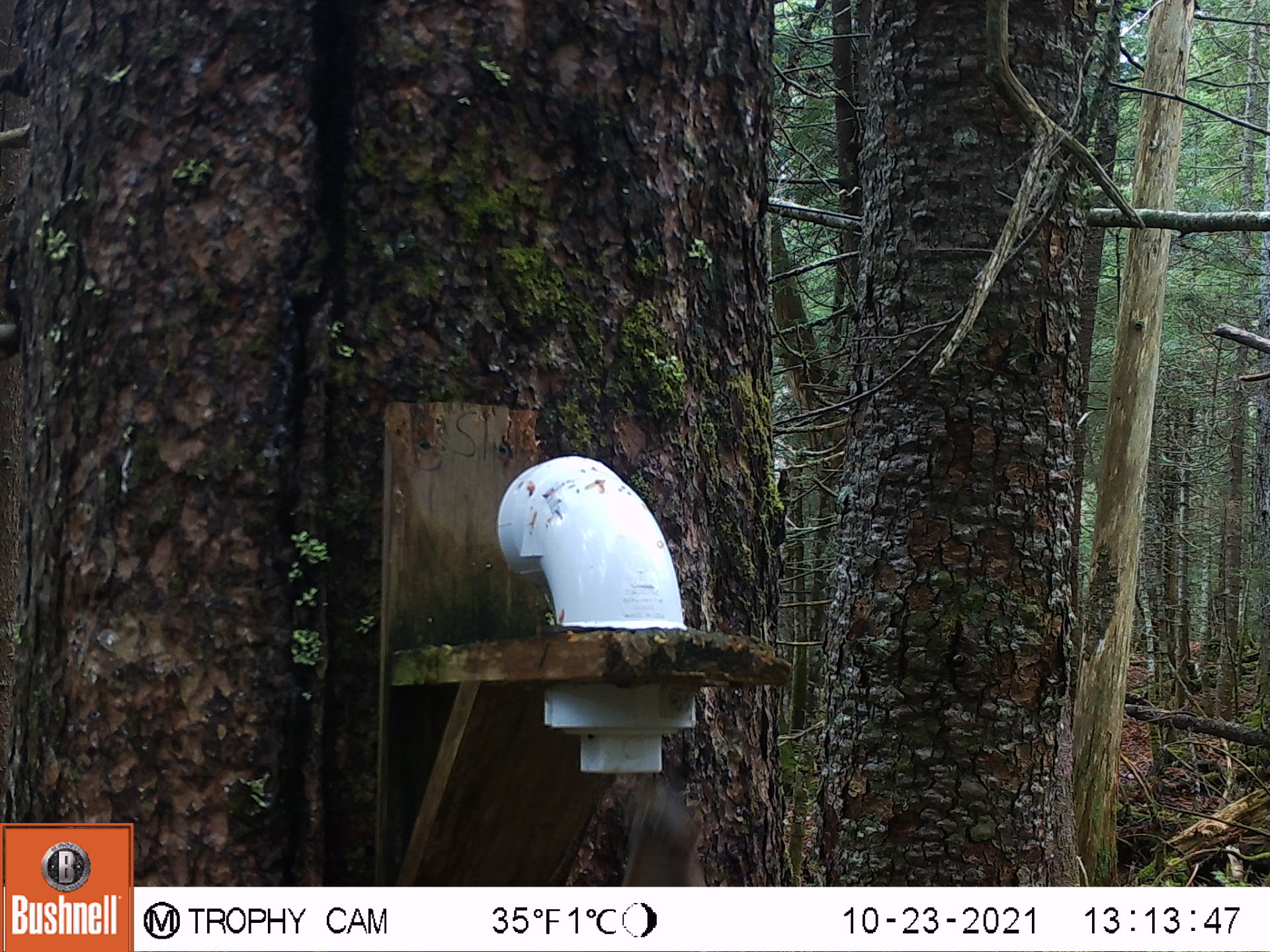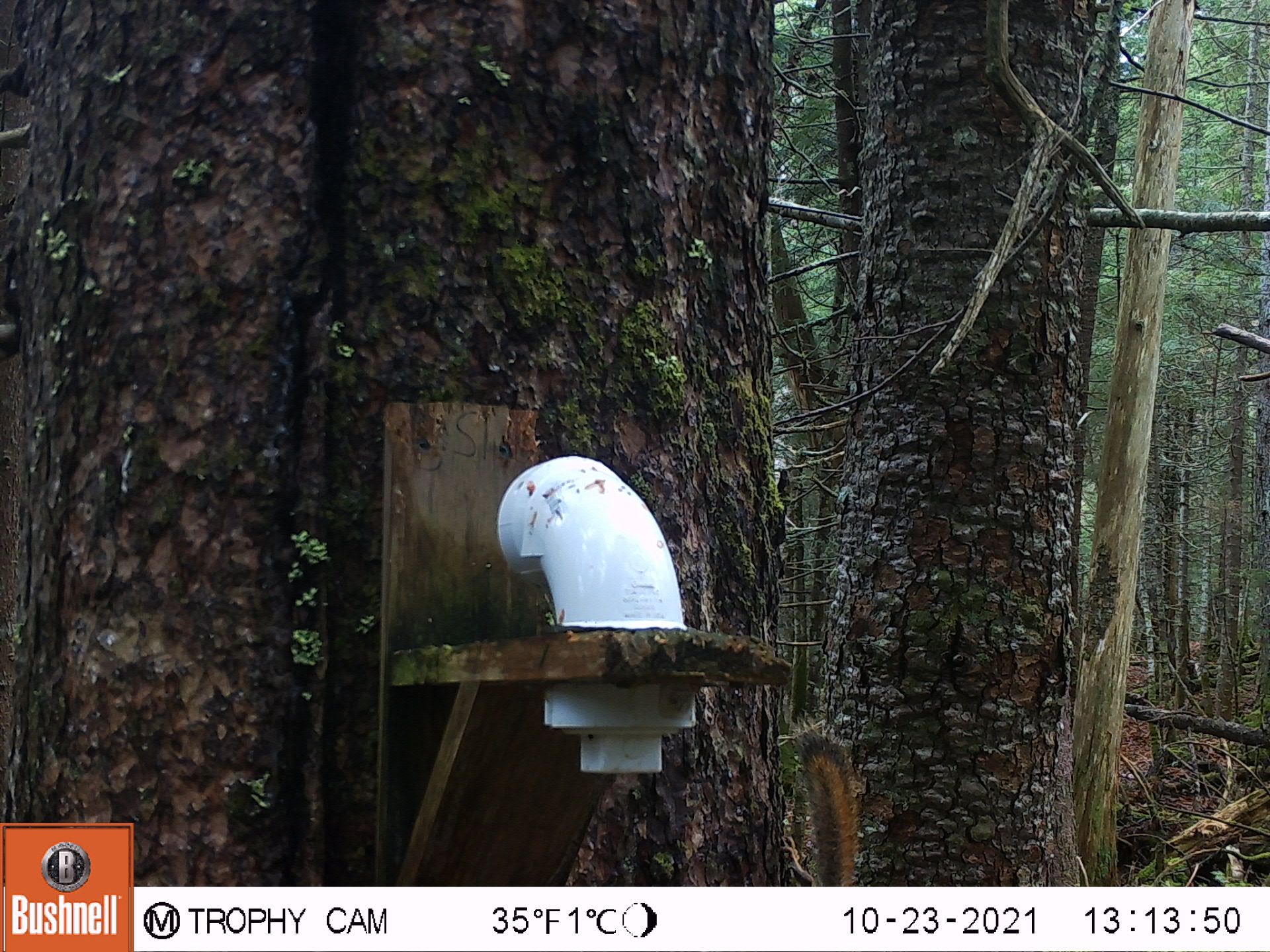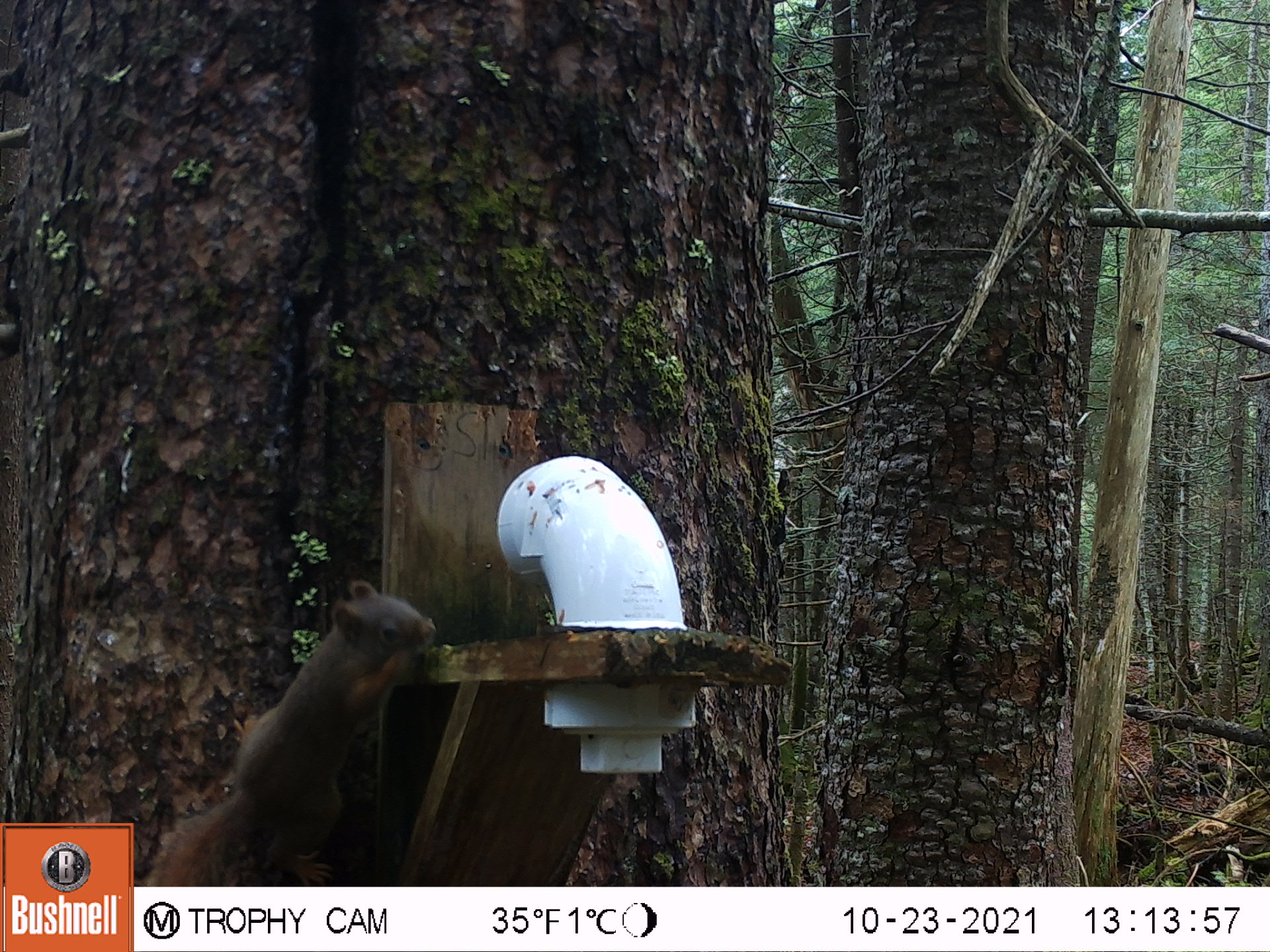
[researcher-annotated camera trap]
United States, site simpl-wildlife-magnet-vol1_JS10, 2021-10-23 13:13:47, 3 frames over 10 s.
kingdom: Animalia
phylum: Chordata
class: Mammalia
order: Rodentia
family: Sciuridae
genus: Tamiasciurus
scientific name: Tamiasciurus hudsonicus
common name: red squirrel